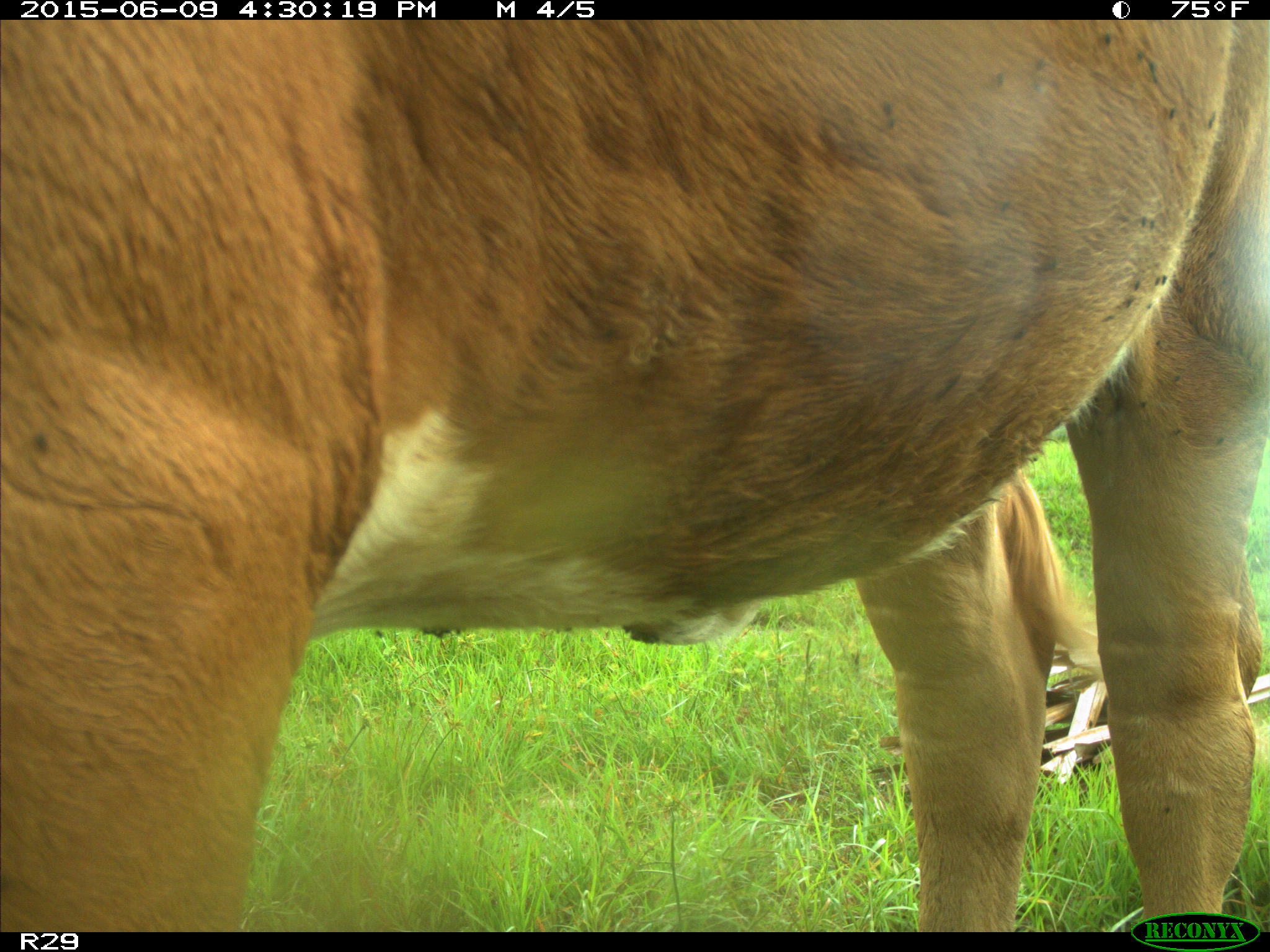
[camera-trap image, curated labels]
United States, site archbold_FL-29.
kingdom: Animalia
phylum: Chordata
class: Mammalia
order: Artiodactyla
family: Bovidae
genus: Bos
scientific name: Bos taurus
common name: domestic cow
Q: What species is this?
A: Bos taurus (domestic cow).